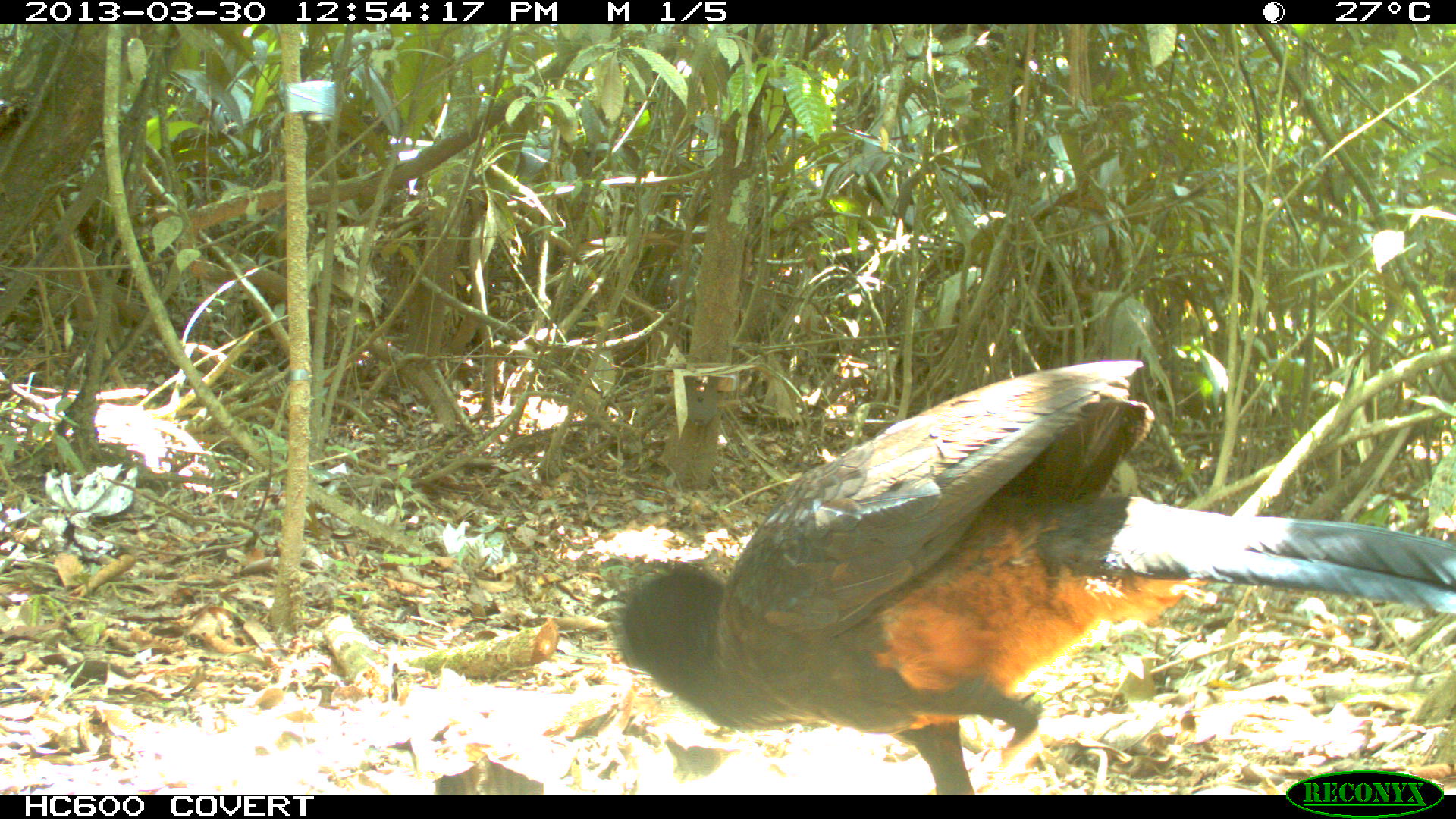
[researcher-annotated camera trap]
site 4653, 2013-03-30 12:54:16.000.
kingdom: Animalia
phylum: Chordata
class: Aves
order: Galliformes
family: Cracidae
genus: Mitu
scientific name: Mitu tomentosum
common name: crestless curassow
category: mitu tomentosa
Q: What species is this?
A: Mitu tomentosa (crestless curassow) (Mitu tomentosum).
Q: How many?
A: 2.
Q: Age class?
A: Adult.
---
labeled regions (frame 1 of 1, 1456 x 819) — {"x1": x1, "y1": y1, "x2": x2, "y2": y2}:
mitu tomentosa: {"x1": 609, "y1": 356, "x2": 1456, "y2": 791}